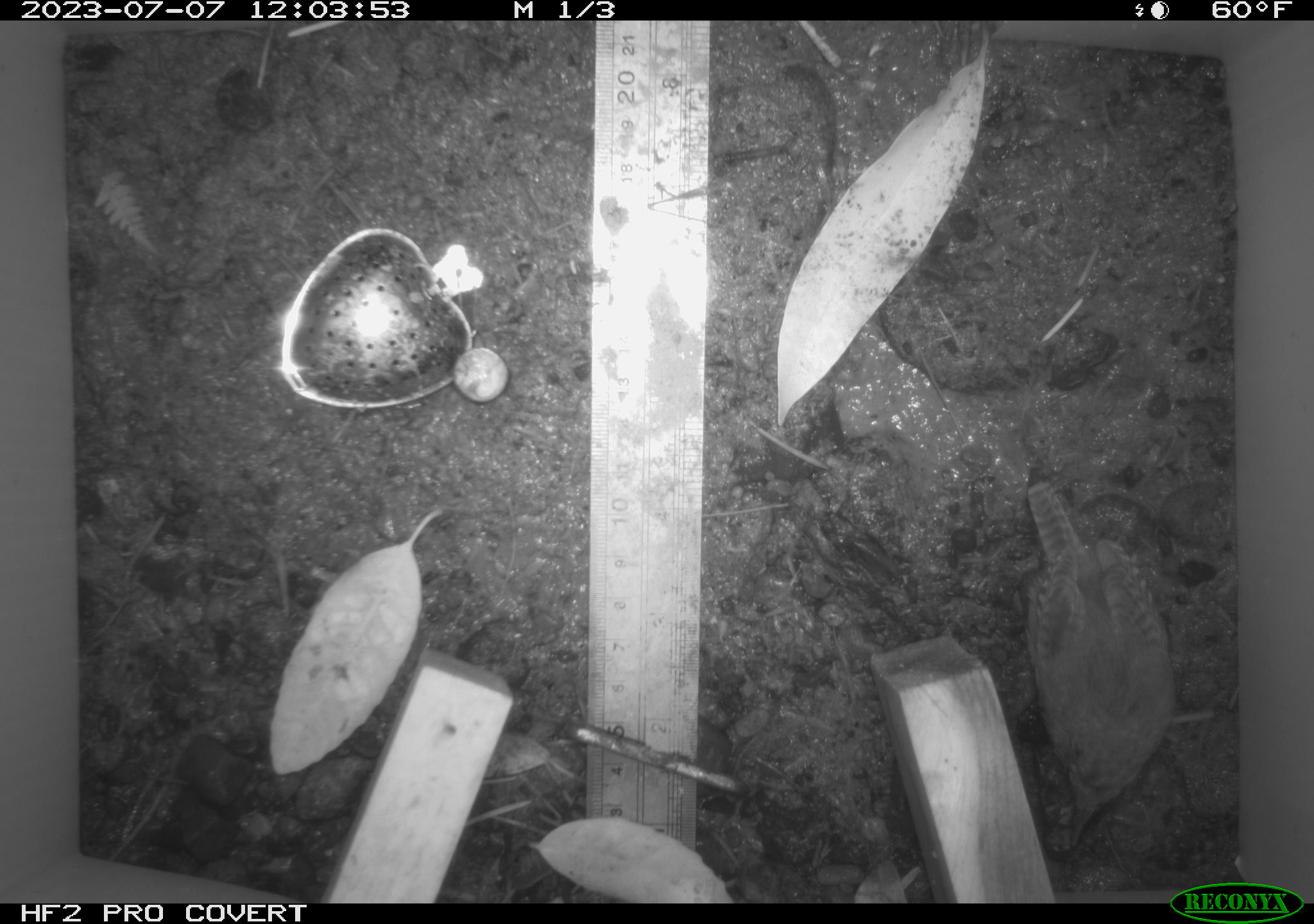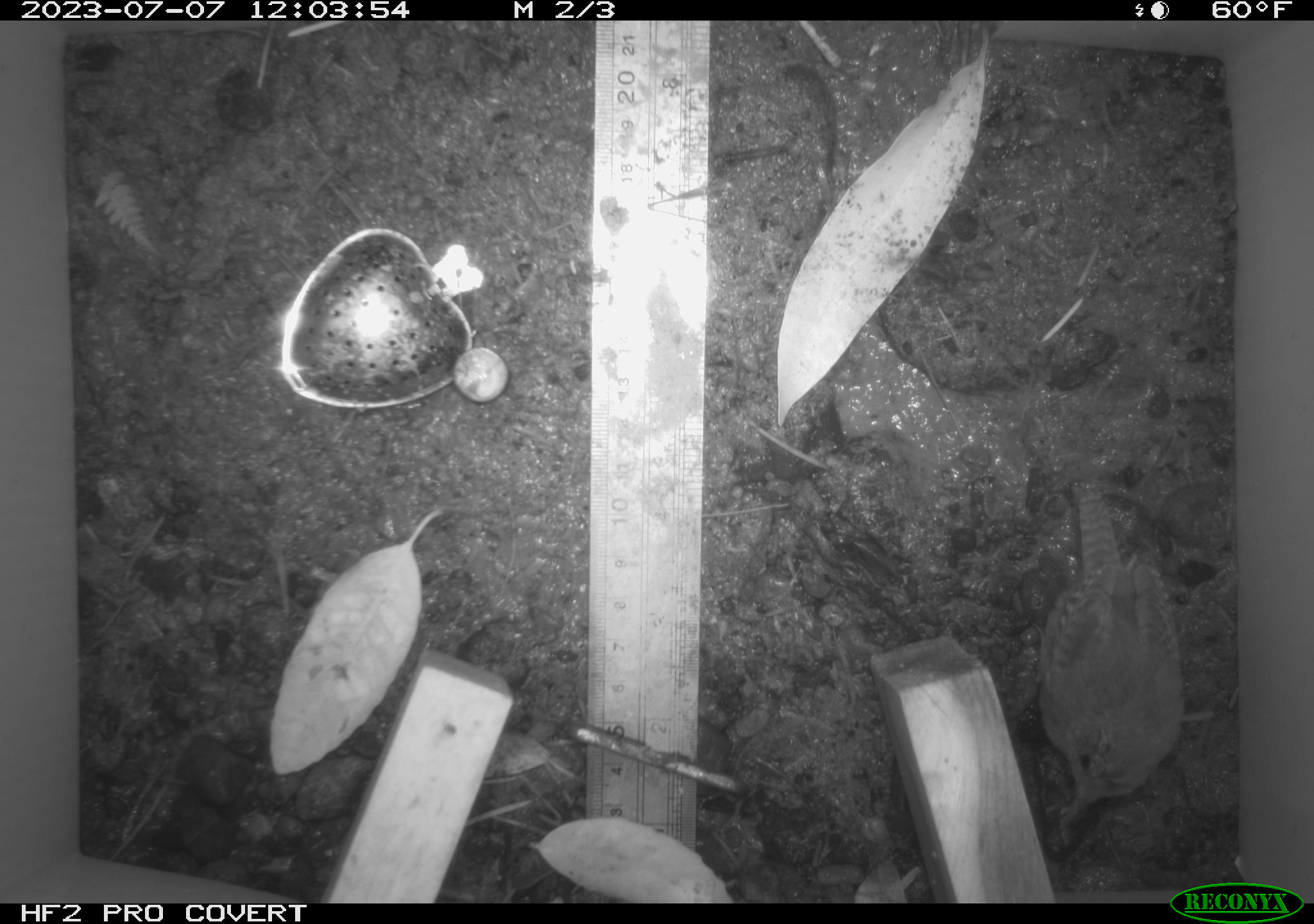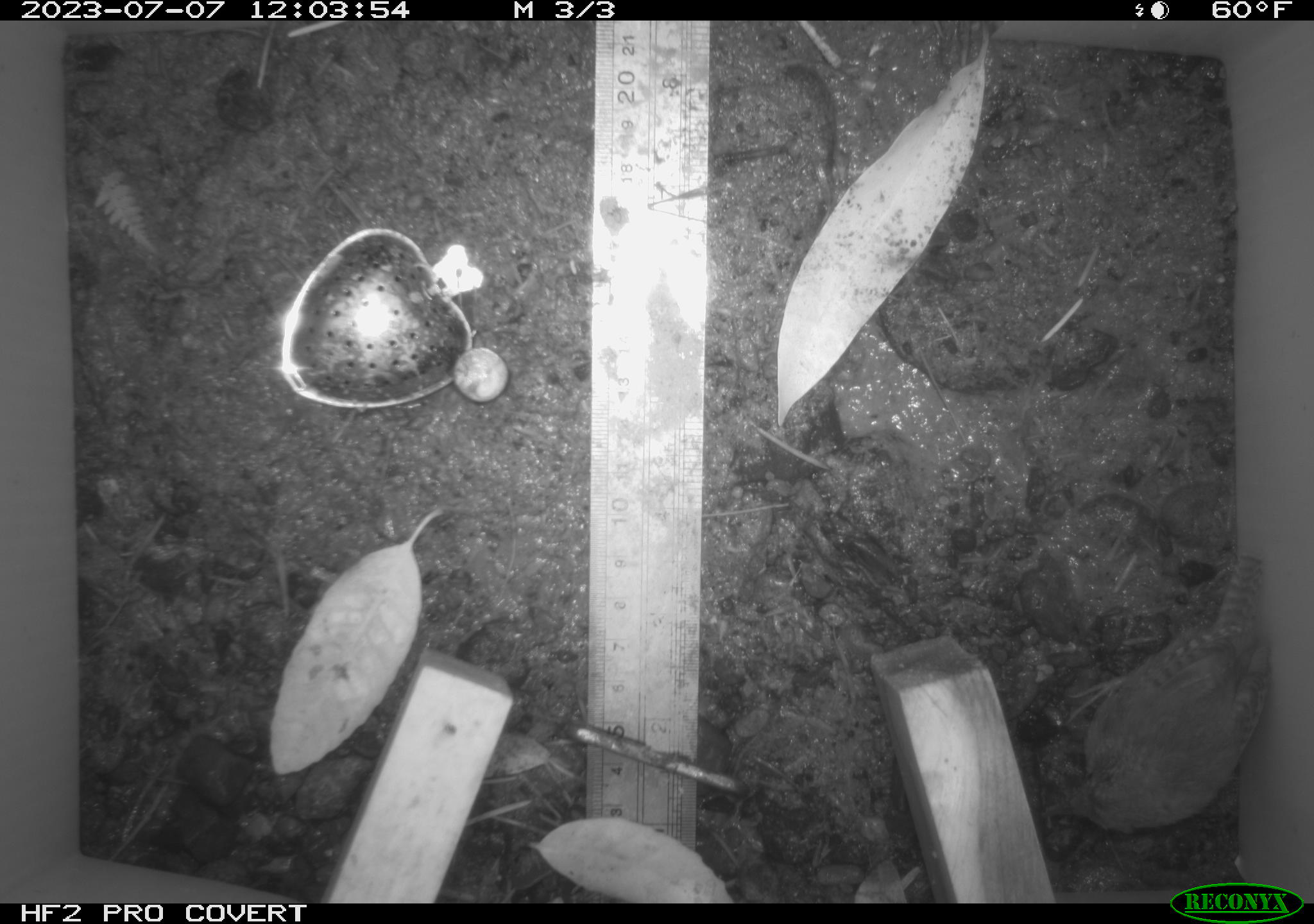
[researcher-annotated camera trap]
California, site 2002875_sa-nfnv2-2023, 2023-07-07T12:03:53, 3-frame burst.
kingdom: Animalia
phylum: Chordata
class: Aves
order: Passeriformes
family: Troglodytidae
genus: Troglodytes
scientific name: Troglodytes pacificus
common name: pacific wren